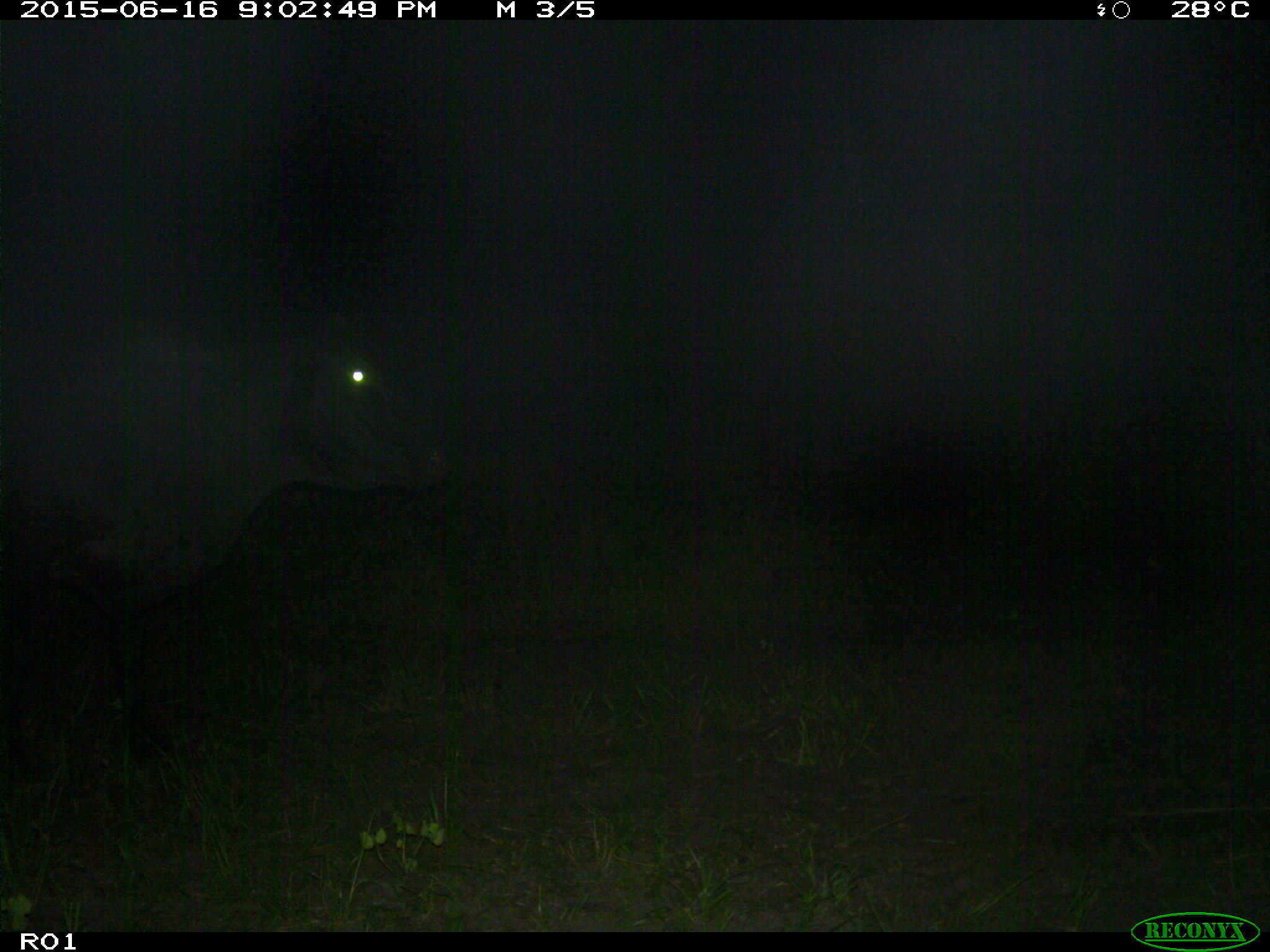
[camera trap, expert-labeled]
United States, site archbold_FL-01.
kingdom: Animalia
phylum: Chordata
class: Mammalia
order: Artiodactyla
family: Bovidae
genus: Bos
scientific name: Bos taurus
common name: domestic cow